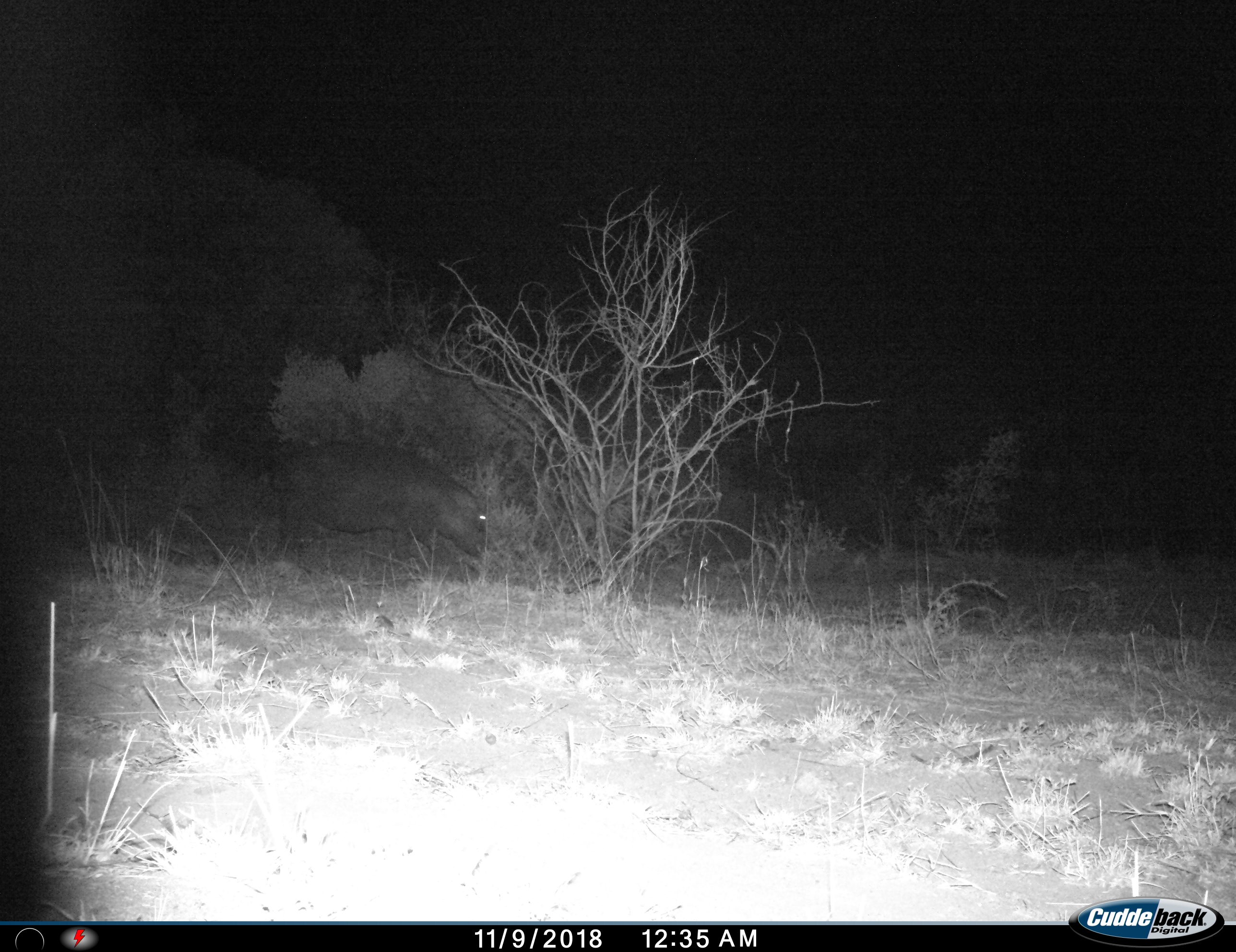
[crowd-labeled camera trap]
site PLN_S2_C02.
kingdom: Animalia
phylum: Chordata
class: Mammalia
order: Artiodactyla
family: Hippopotamidae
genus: Hippopotamus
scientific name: Hippopotamus amphibius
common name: hippopotamus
Hippopotamus (Hippopotamus amphibius), count 1. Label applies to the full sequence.